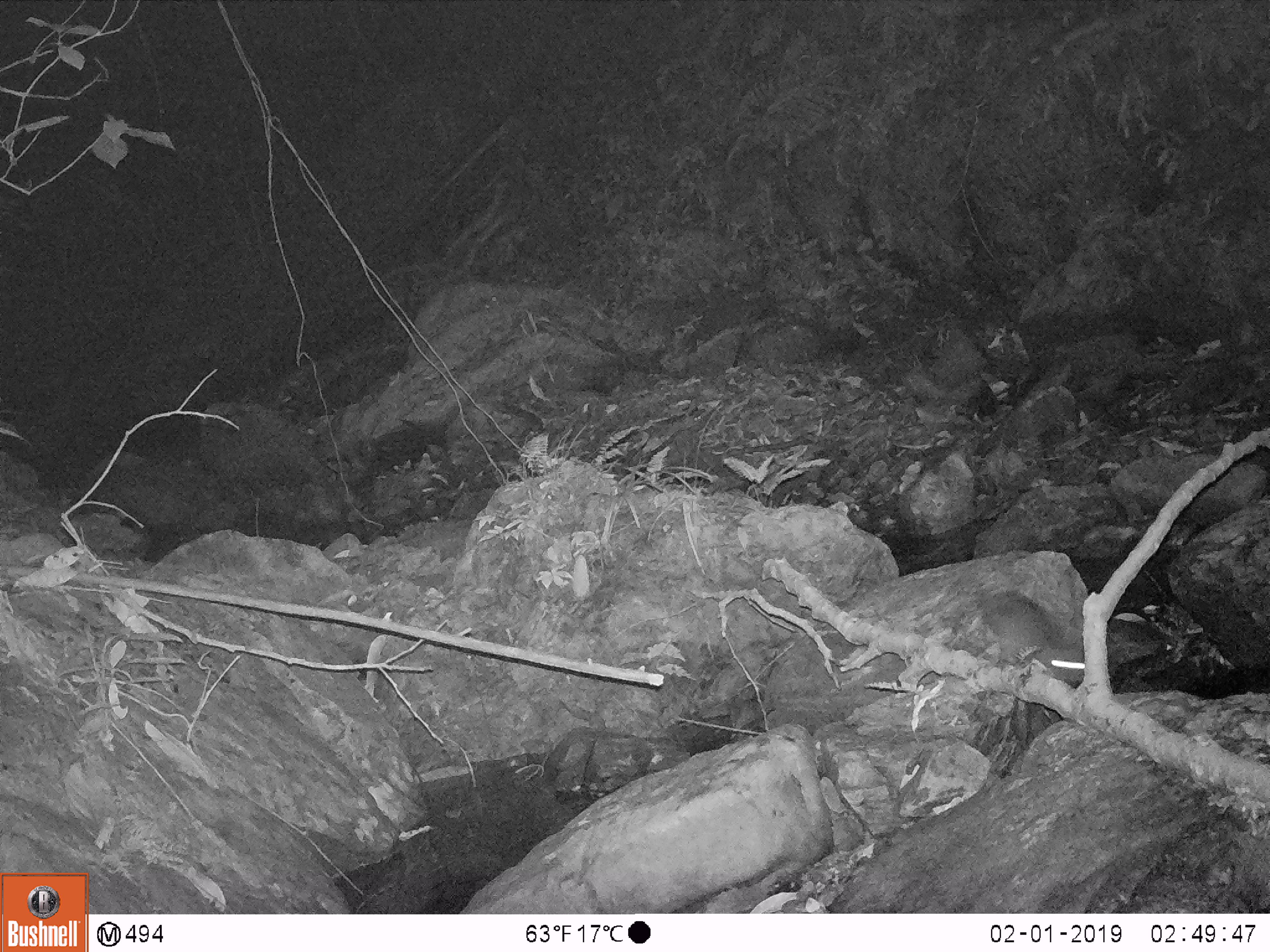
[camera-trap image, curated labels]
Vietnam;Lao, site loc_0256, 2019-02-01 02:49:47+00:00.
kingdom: Animalia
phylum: Chordata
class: Mammalia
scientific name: Mammalia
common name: mammal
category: unidentified small mammal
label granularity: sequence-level